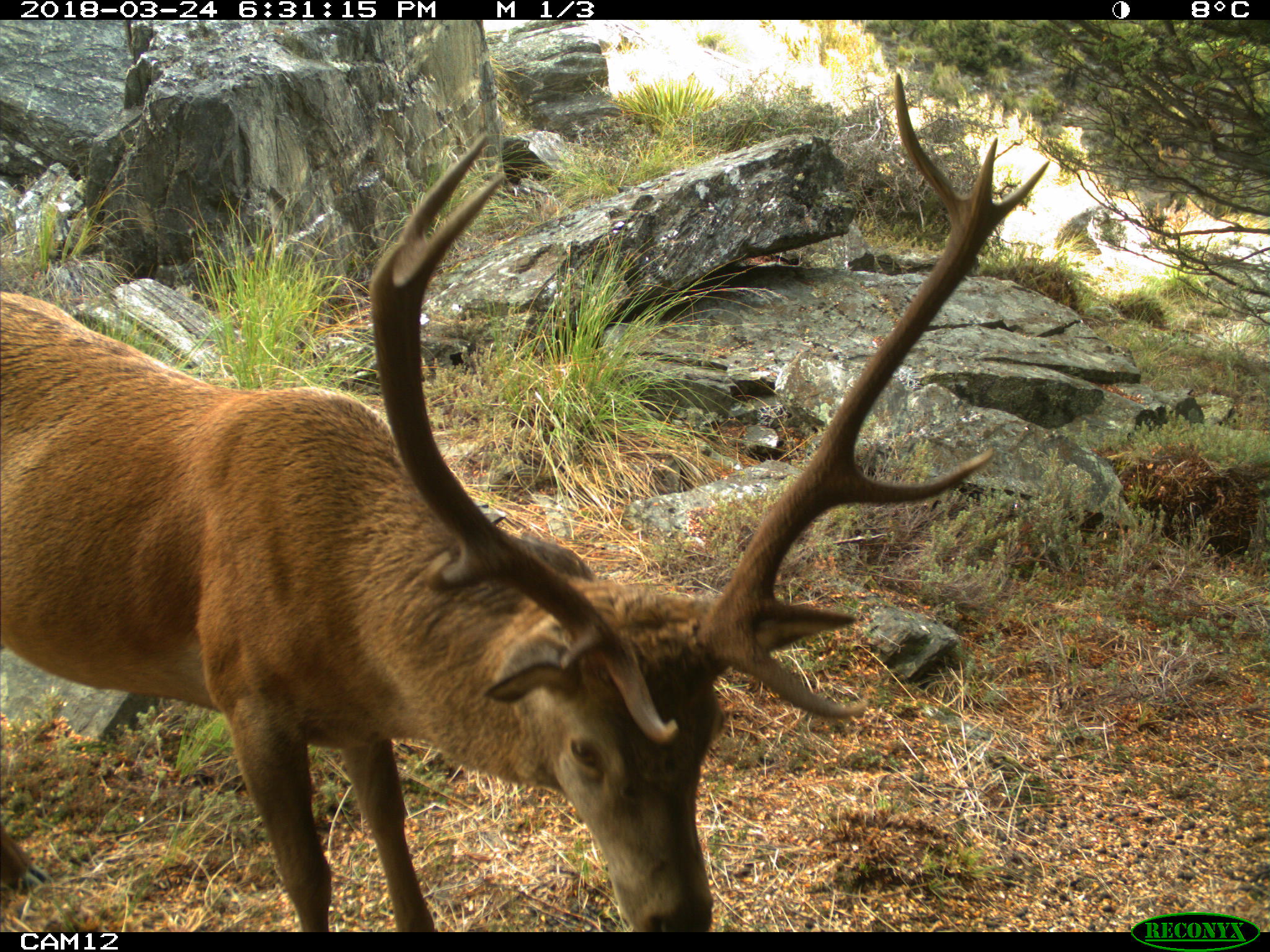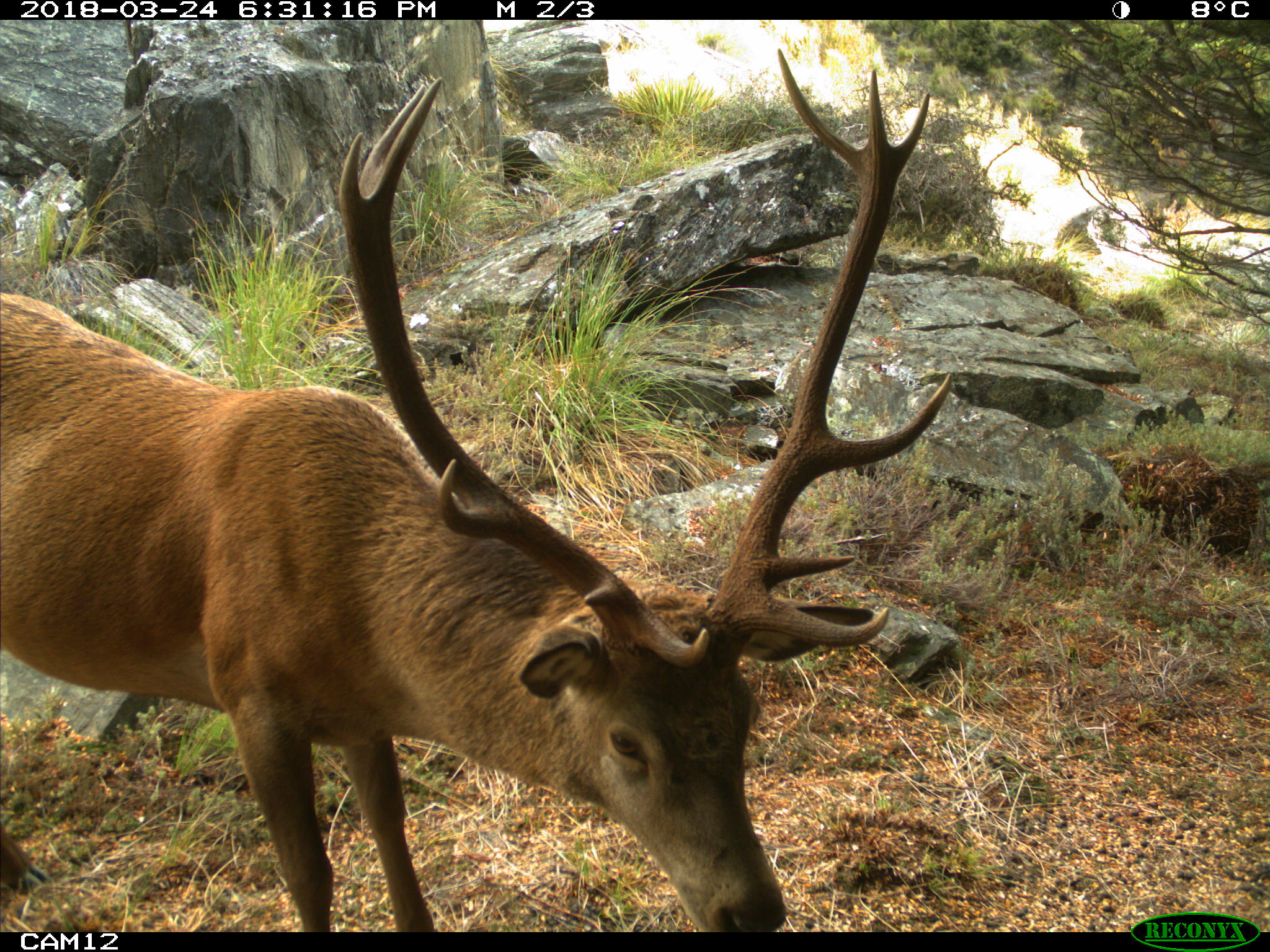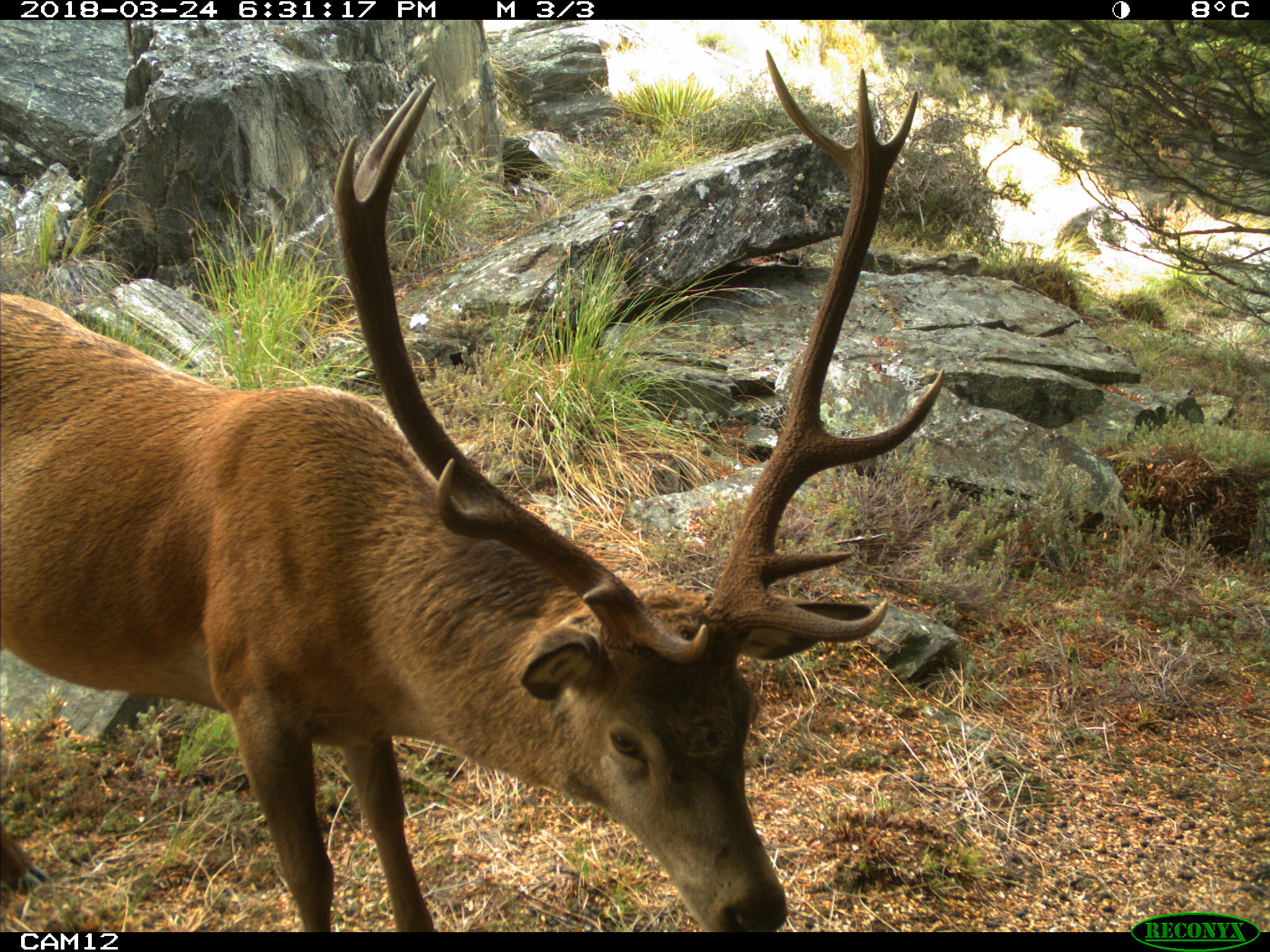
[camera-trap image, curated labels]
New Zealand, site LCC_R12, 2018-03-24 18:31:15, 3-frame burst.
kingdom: Animalia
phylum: Chordata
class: Mammalia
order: Artiodactyla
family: Cervidae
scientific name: Cervidae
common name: deer